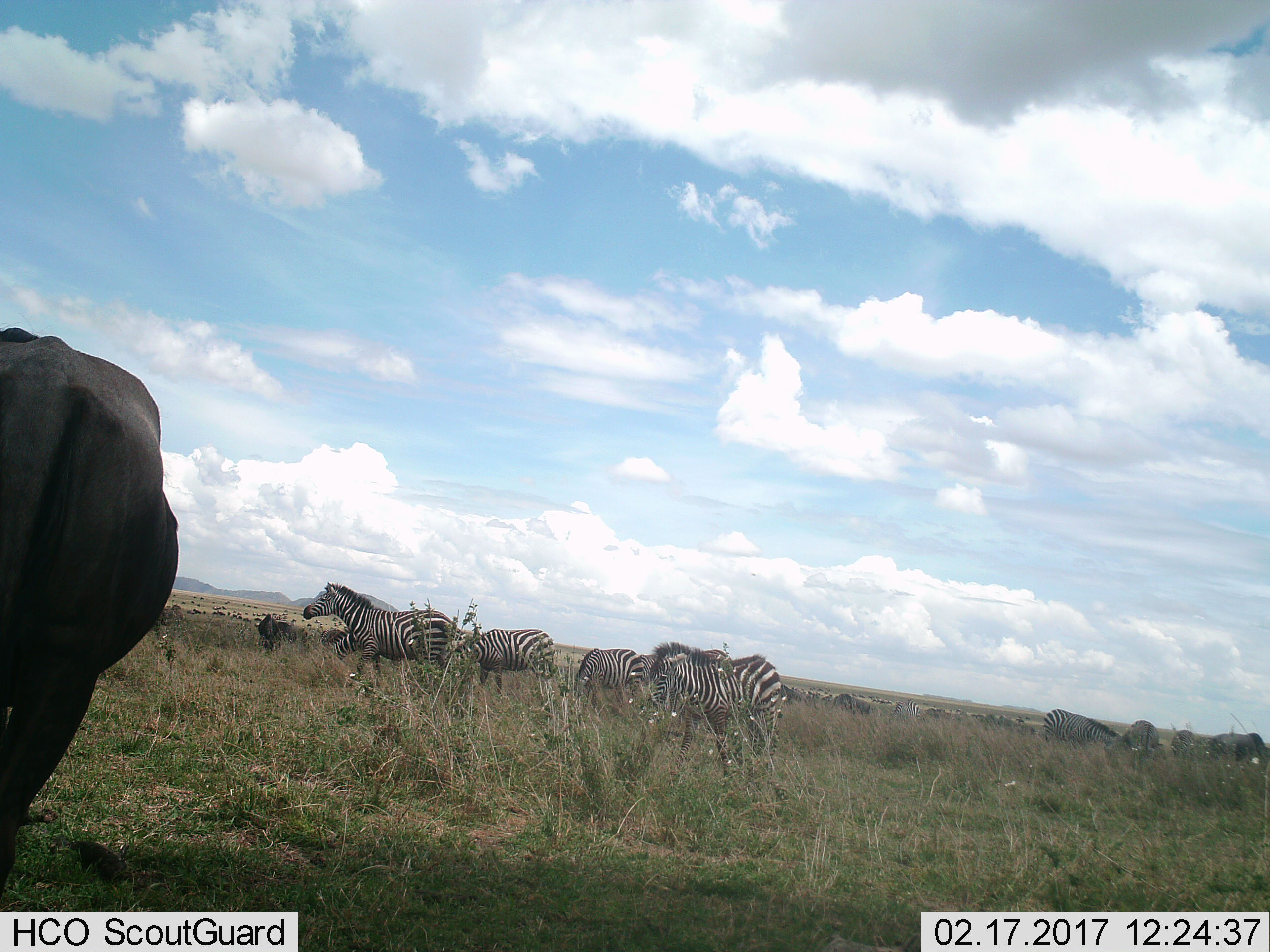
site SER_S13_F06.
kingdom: Animalia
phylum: Chordata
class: Mammalia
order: Perissodactyla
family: Equidae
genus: Equus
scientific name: Equus quagga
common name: plains zebra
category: zebraplains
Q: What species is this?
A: Zebraplains (plains zebra) (Equus quagga).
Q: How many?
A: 11-50.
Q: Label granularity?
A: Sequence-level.